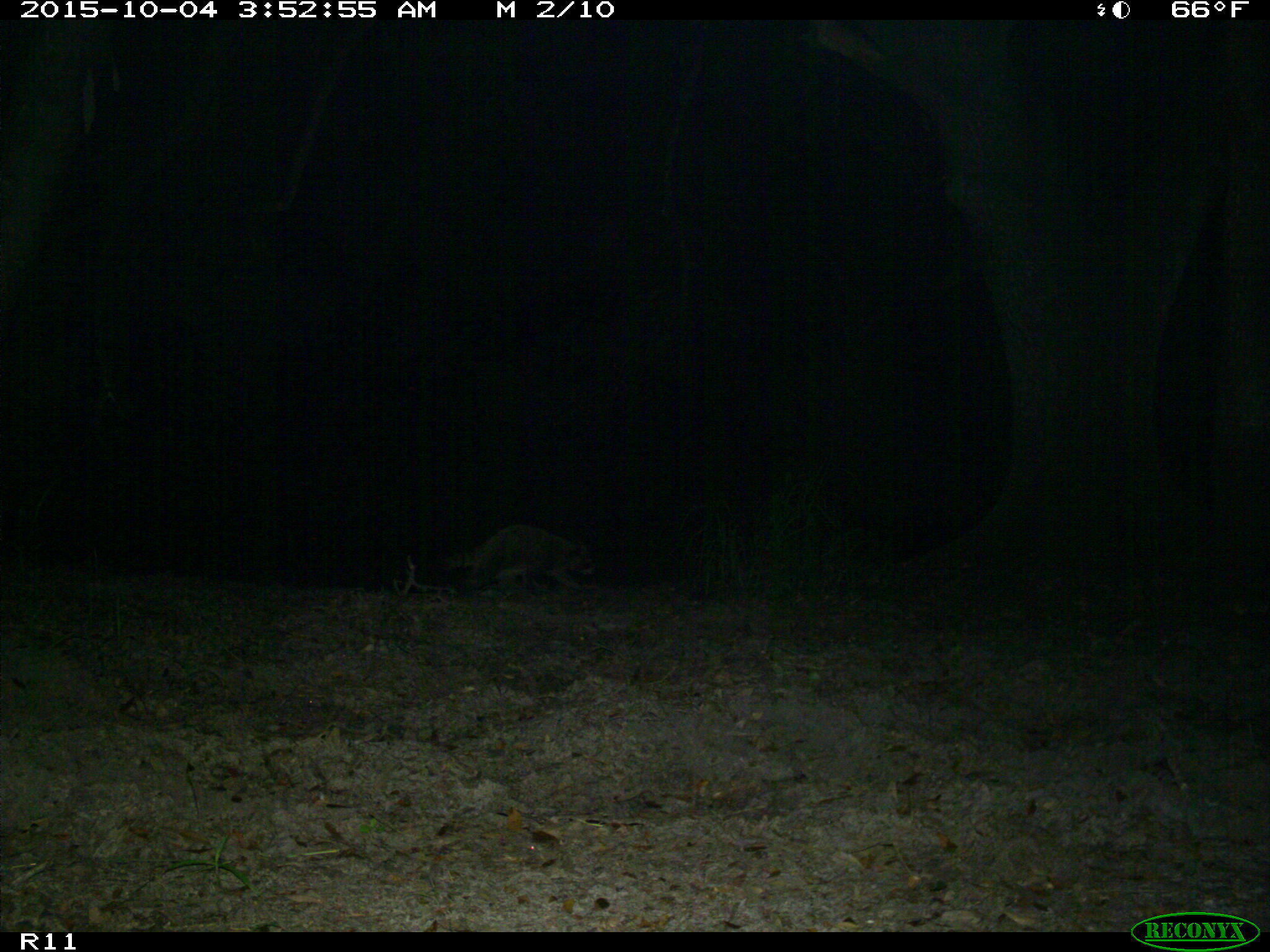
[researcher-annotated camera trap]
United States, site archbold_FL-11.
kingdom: Animalia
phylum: Chordata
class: Mammalia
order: Carnivora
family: Procyonidae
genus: Procyon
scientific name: Procyon lotor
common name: common raccoon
Procyon lotor (common raccoon).